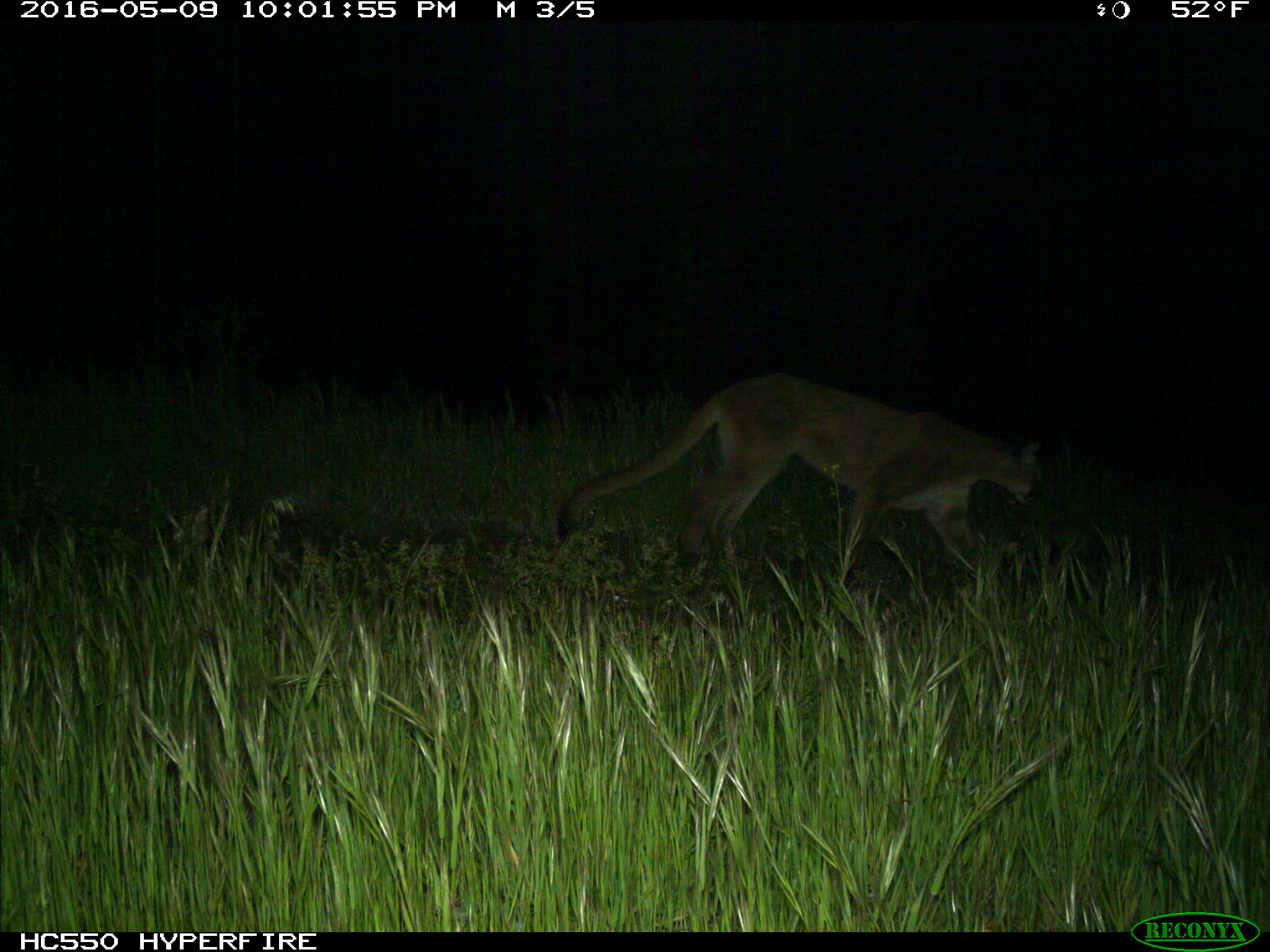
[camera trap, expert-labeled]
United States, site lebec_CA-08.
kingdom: Animalia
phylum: Chordata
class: Mammalia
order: Carnivora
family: Felidae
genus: Puma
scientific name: Puma concolor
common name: mountain lion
Puma concolor (mountain lion).